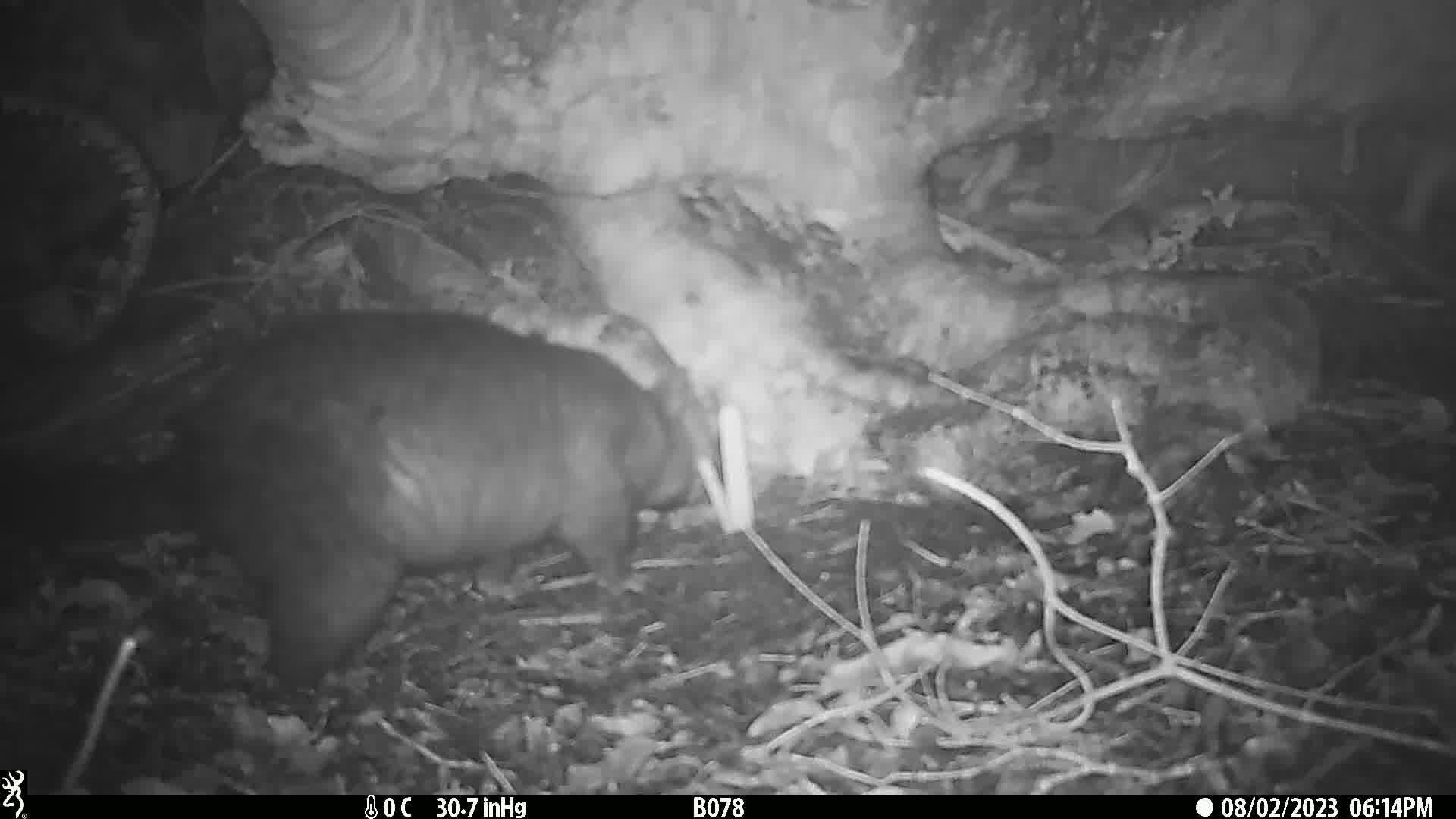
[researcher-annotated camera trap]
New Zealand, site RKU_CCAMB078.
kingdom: Animalia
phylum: Chordata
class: Mammalia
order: Diprotodontia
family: Phalangeridae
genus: Trichosurus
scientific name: Trichosurus vulpecula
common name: common brushtail possum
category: possum